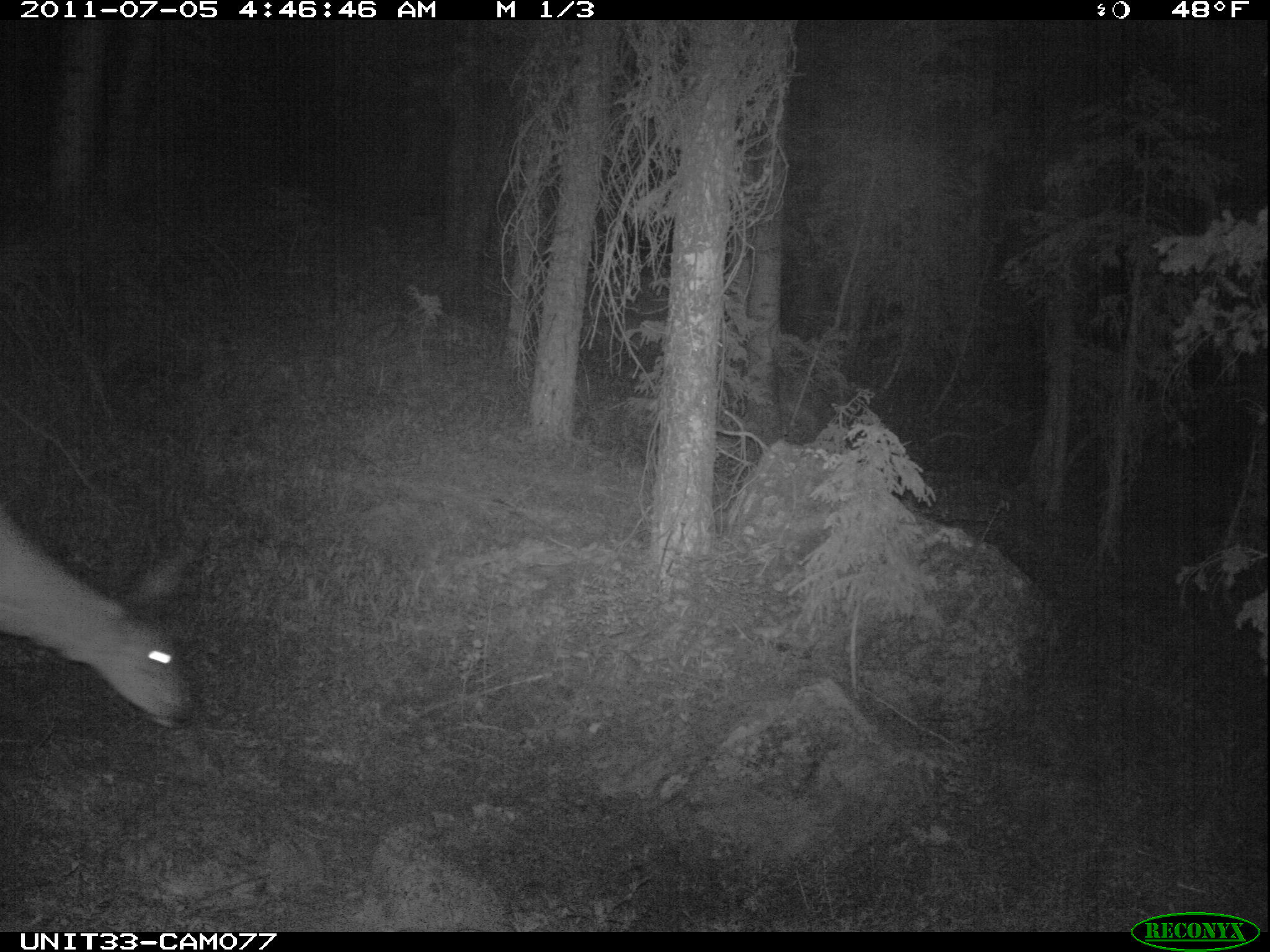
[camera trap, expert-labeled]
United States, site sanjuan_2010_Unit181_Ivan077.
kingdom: Animalia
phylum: Chordata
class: Mammalia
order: Artiodactyla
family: Cervidae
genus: Odocoileus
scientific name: Odocoileus hemionus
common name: mule deer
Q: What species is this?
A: Odocoileus hemionus (mule deer).